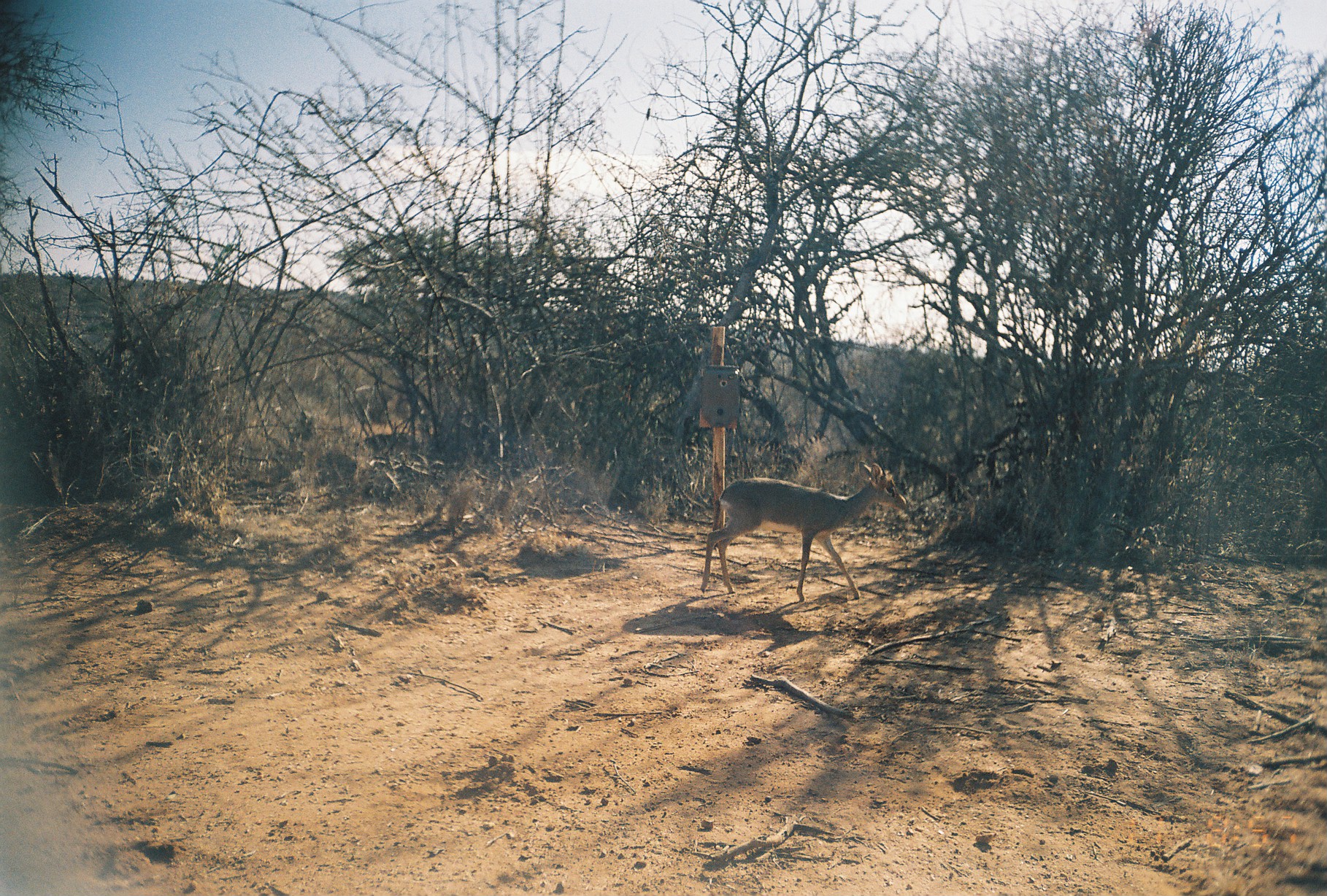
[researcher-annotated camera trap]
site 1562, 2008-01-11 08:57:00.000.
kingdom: Animalia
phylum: Chordata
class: Mammalia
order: Artiodactyla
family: Bovidae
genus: Madoqua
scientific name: Madoqua guentheri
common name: günther's dik-dik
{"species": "Madoqua guentheri (günther's dik-dik)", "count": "1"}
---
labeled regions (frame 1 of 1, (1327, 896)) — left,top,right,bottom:
madoqua guentheri: 699,461,906,602